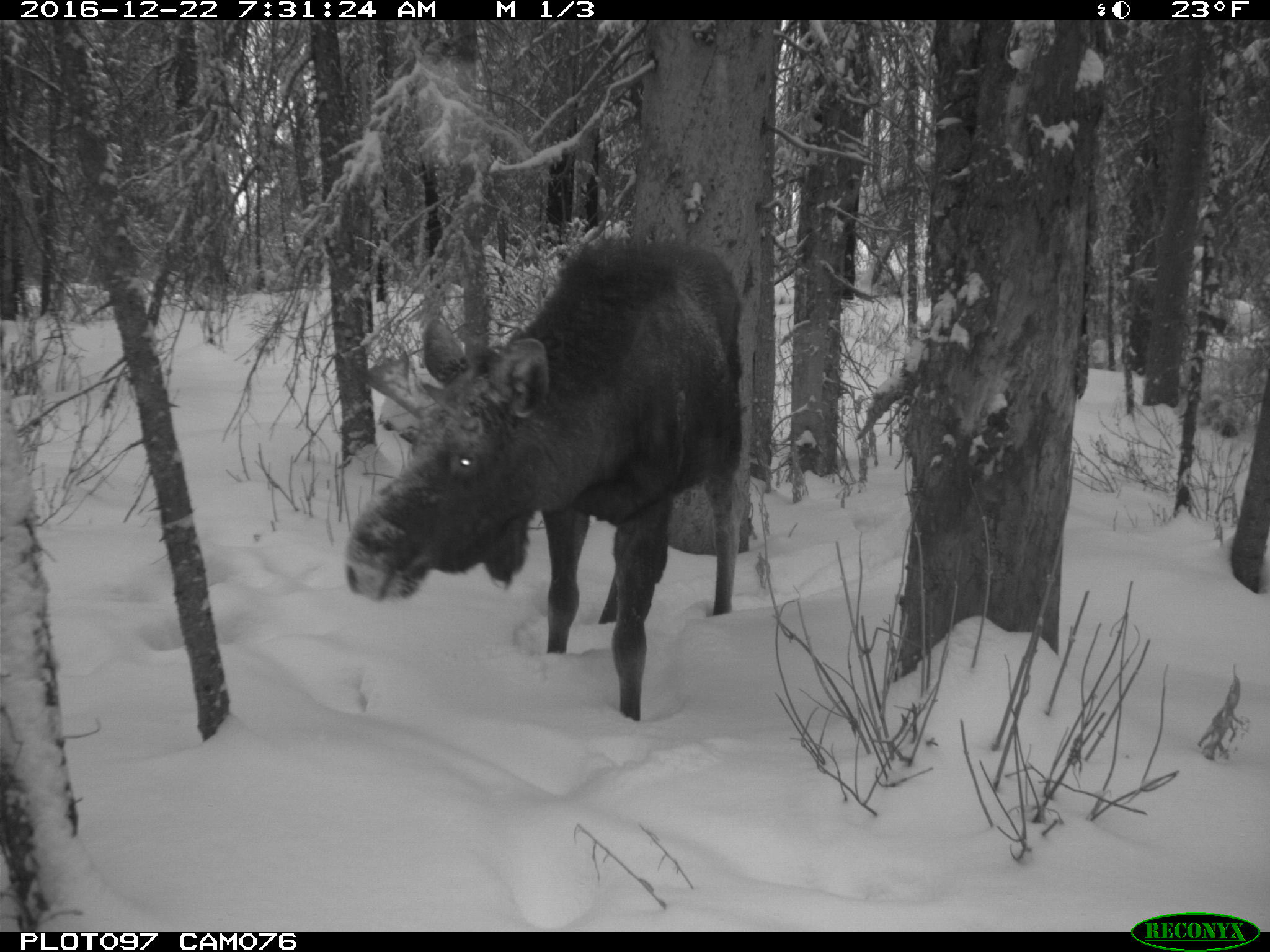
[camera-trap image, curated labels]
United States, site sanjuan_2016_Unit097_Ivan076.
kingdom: Animalia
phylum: Chordata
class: Mammalia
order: Artiodactyla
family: Cervidae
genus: Alces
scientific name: Alces alces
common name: moose